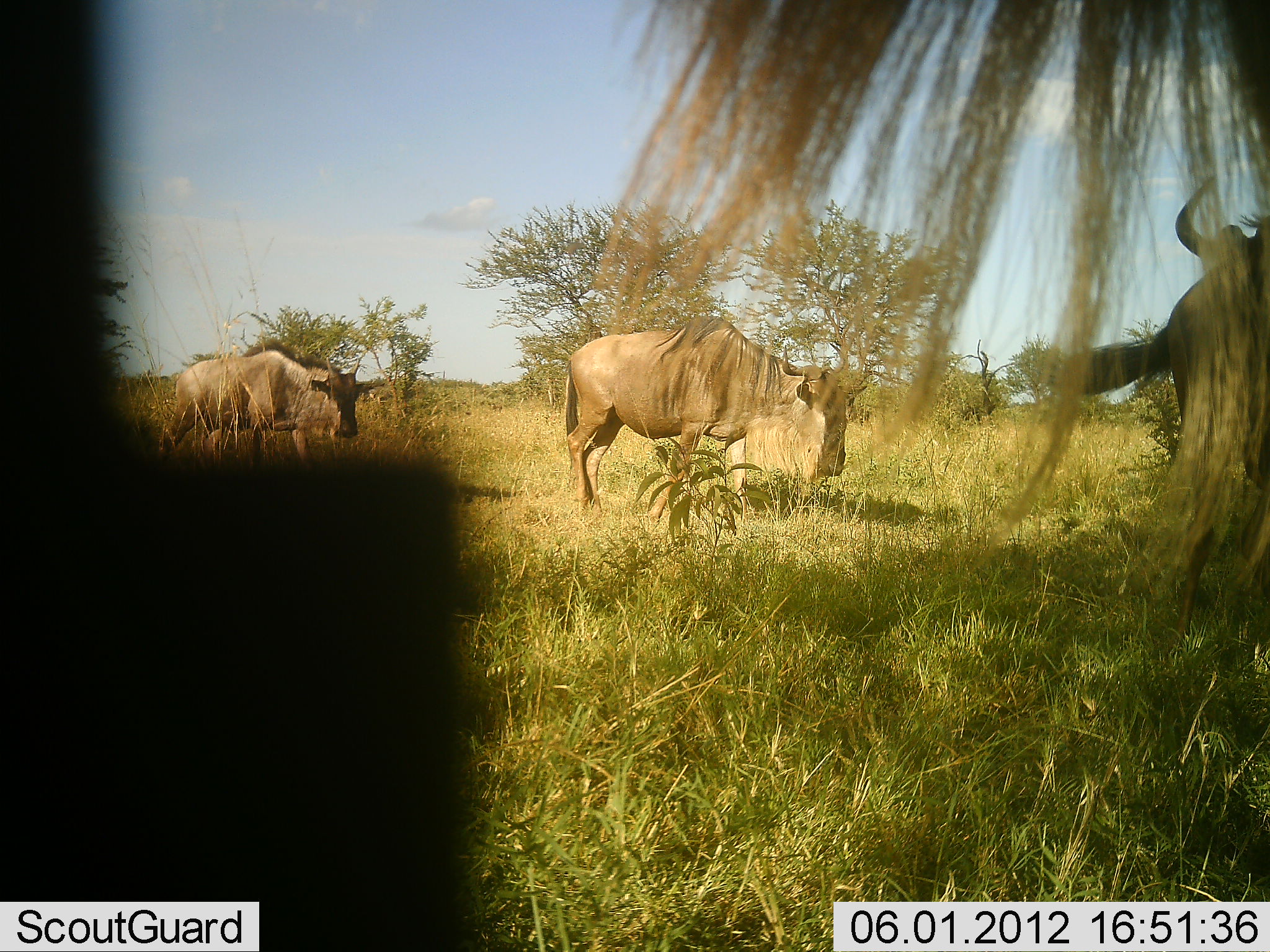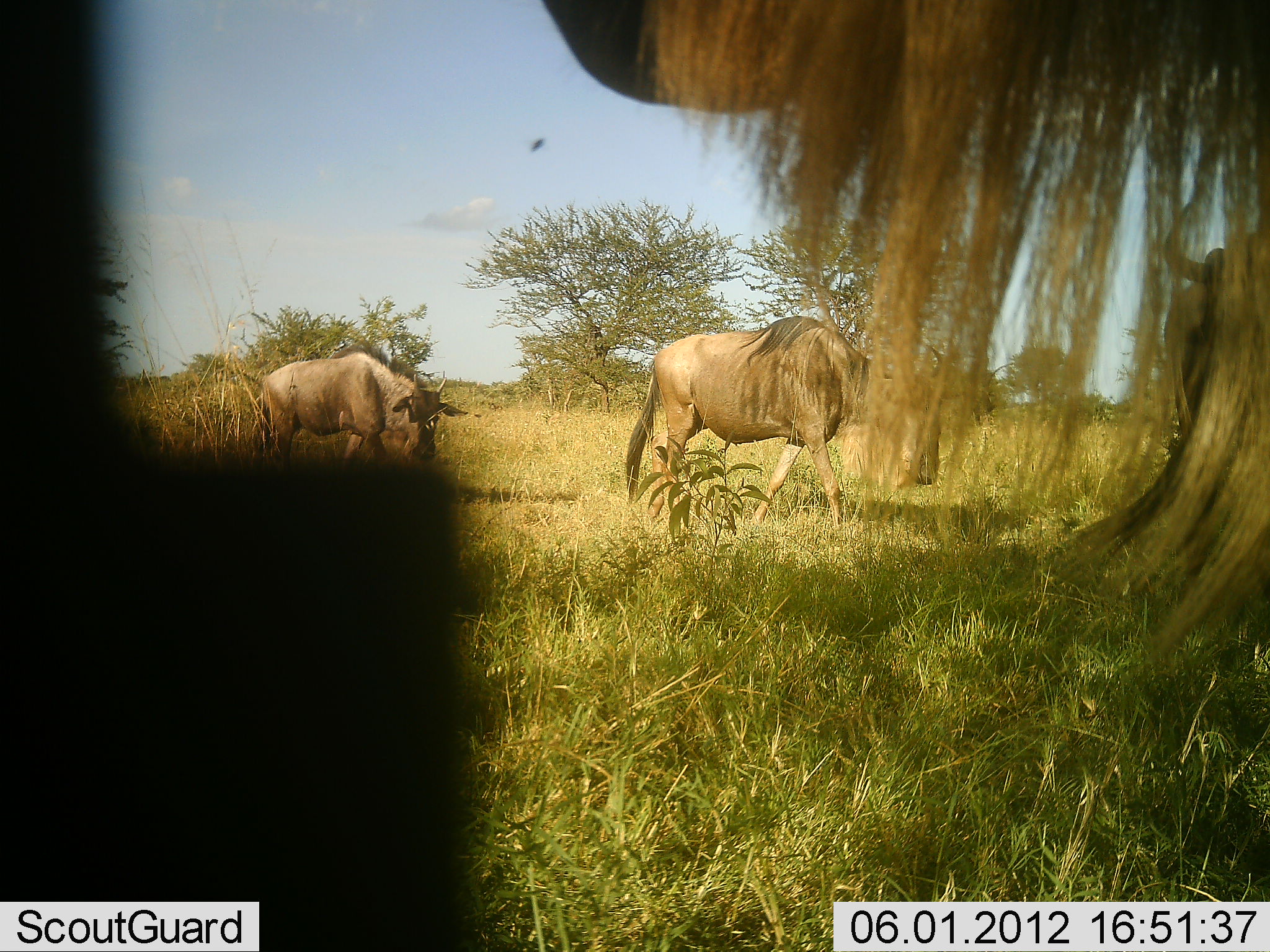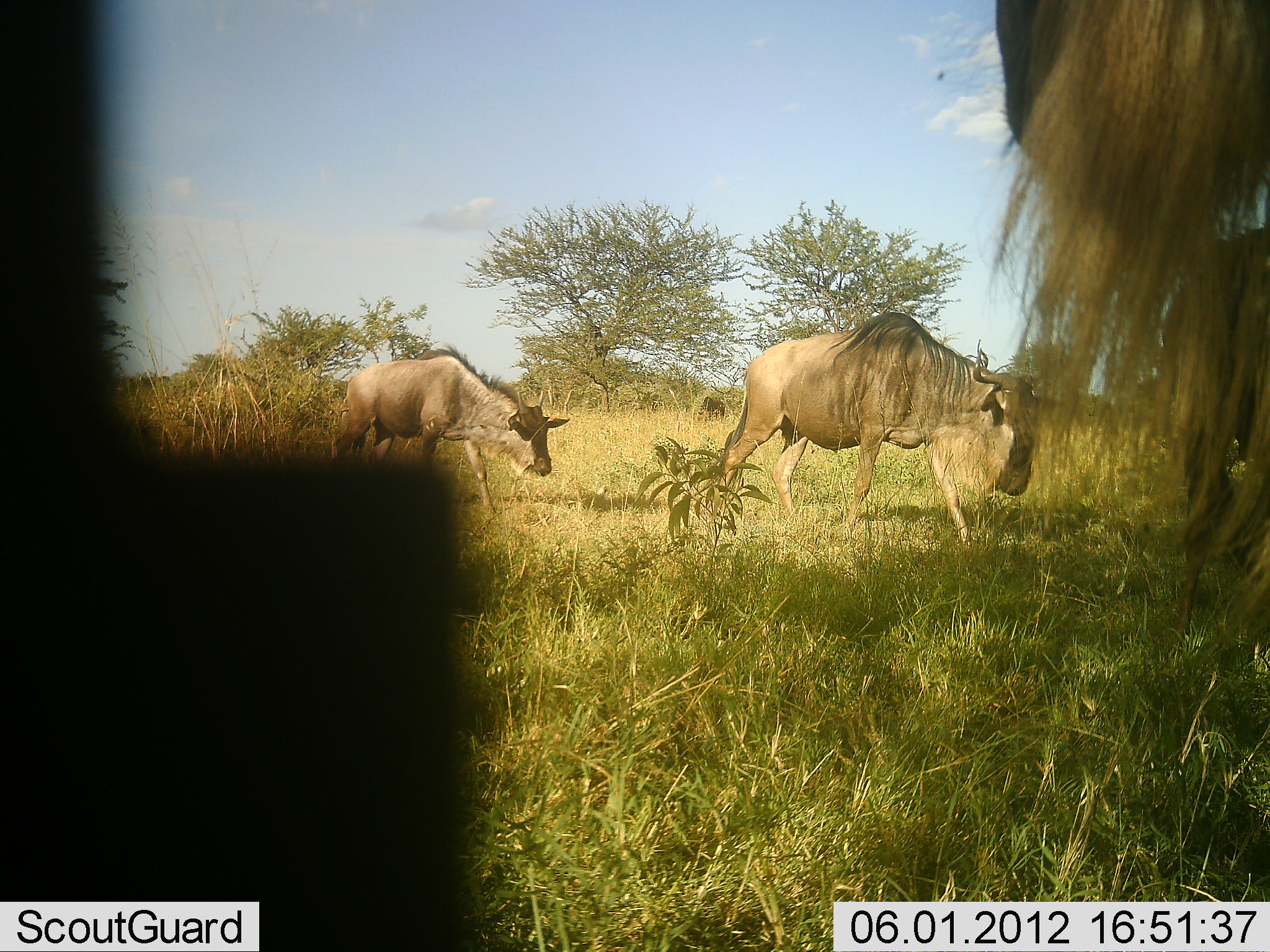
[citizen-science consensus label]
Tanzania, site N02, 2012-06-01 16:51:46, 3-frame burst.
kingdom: Animalia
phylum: Chordata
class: Mammalia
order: Artiodactyla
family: Bovidae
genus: Connochaetes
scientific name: Connochaetes taurinus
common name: blue wildebeest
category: wildebeest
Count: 4.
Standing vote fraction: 60%.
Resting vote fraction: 0%.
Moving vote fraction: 90%.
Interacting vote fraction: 0%.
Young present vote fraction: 10%.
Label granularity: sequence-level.